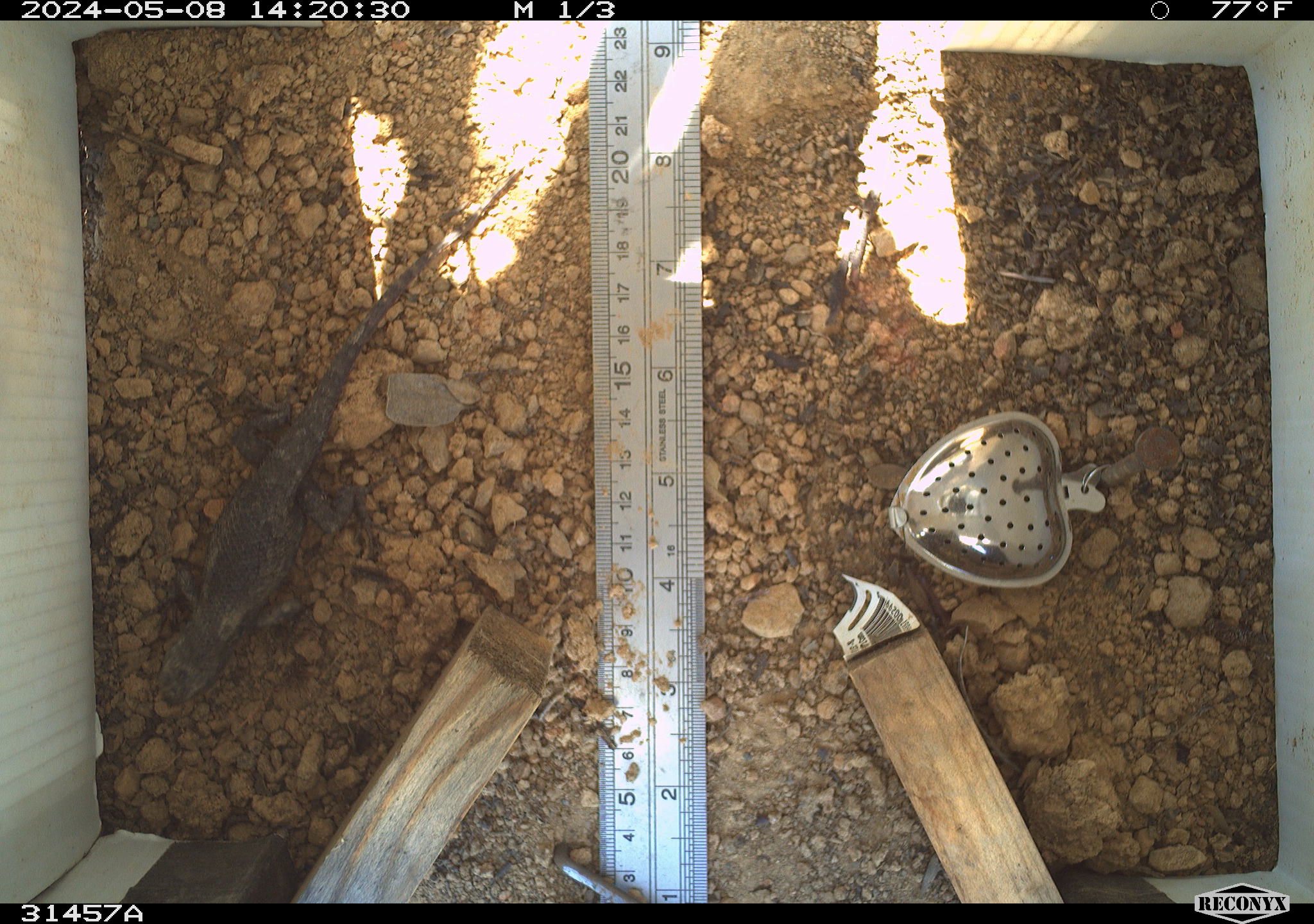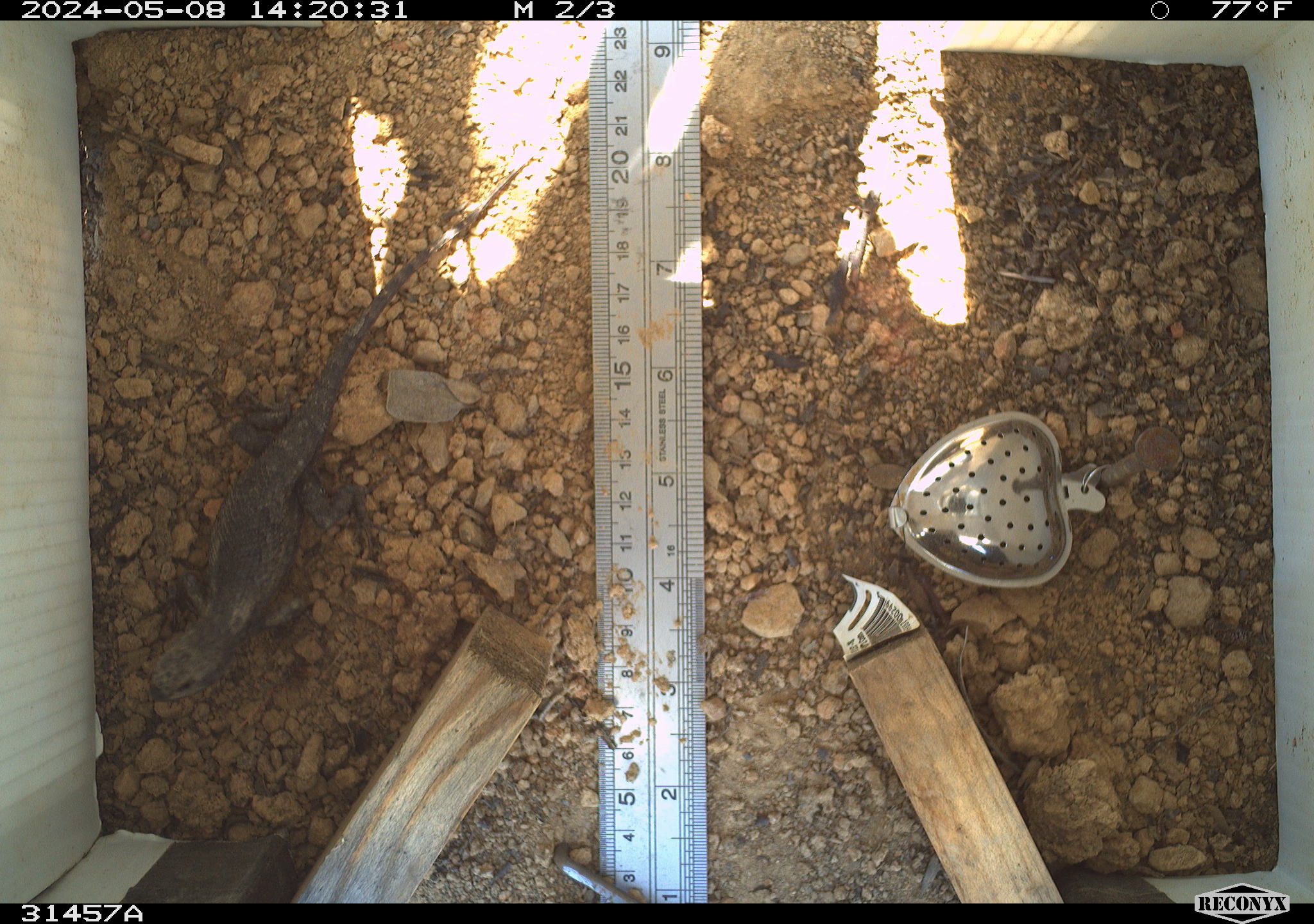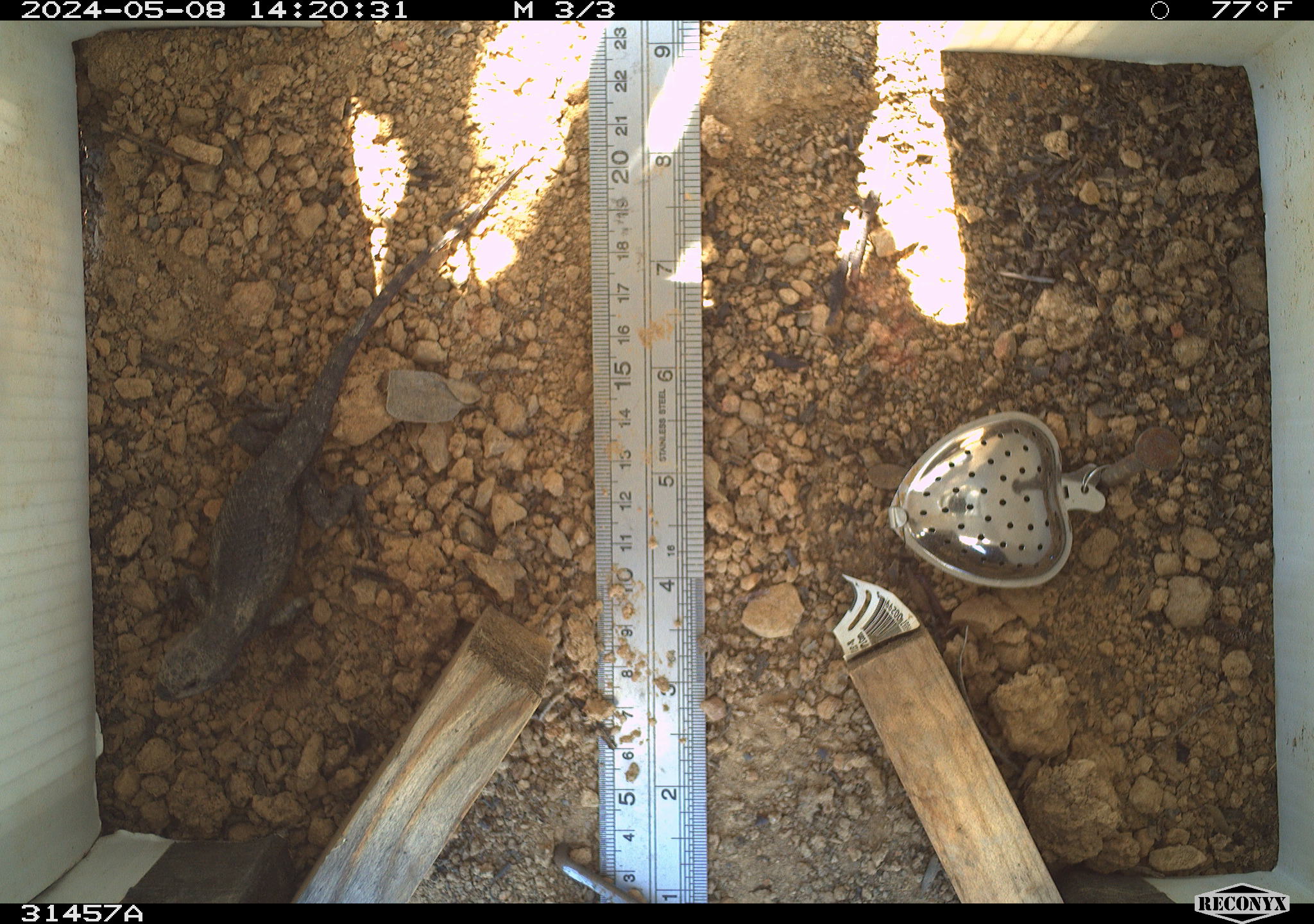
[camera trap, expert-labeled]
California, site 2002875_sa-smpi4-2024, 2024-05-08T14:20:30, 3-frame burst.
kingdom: Animalia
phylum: Chordata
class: Reptilia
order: Squamata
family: Phrynosomatidae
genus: Sceloporus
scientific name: Sceloporus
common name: spiny lizards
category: sceloporus species